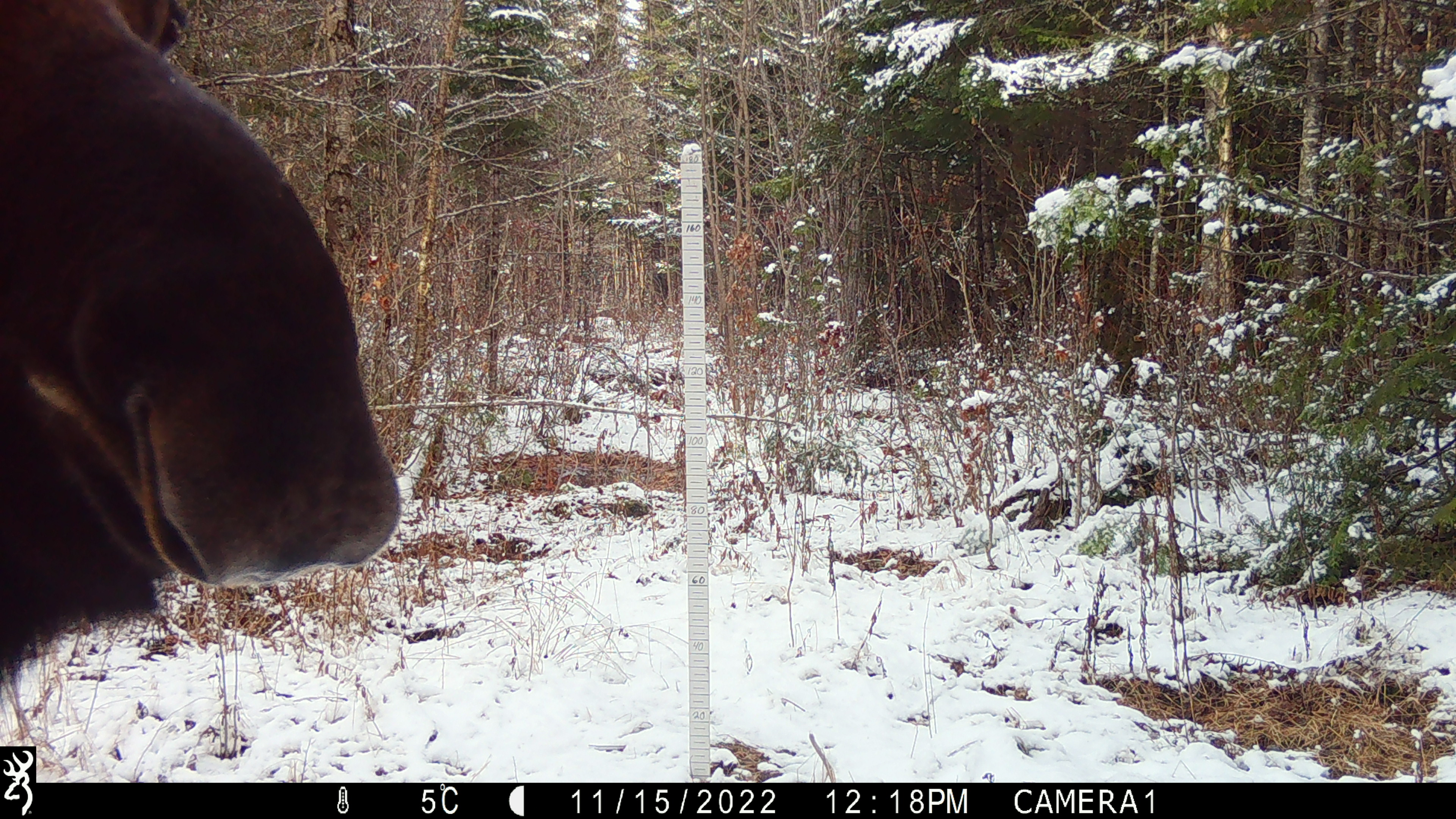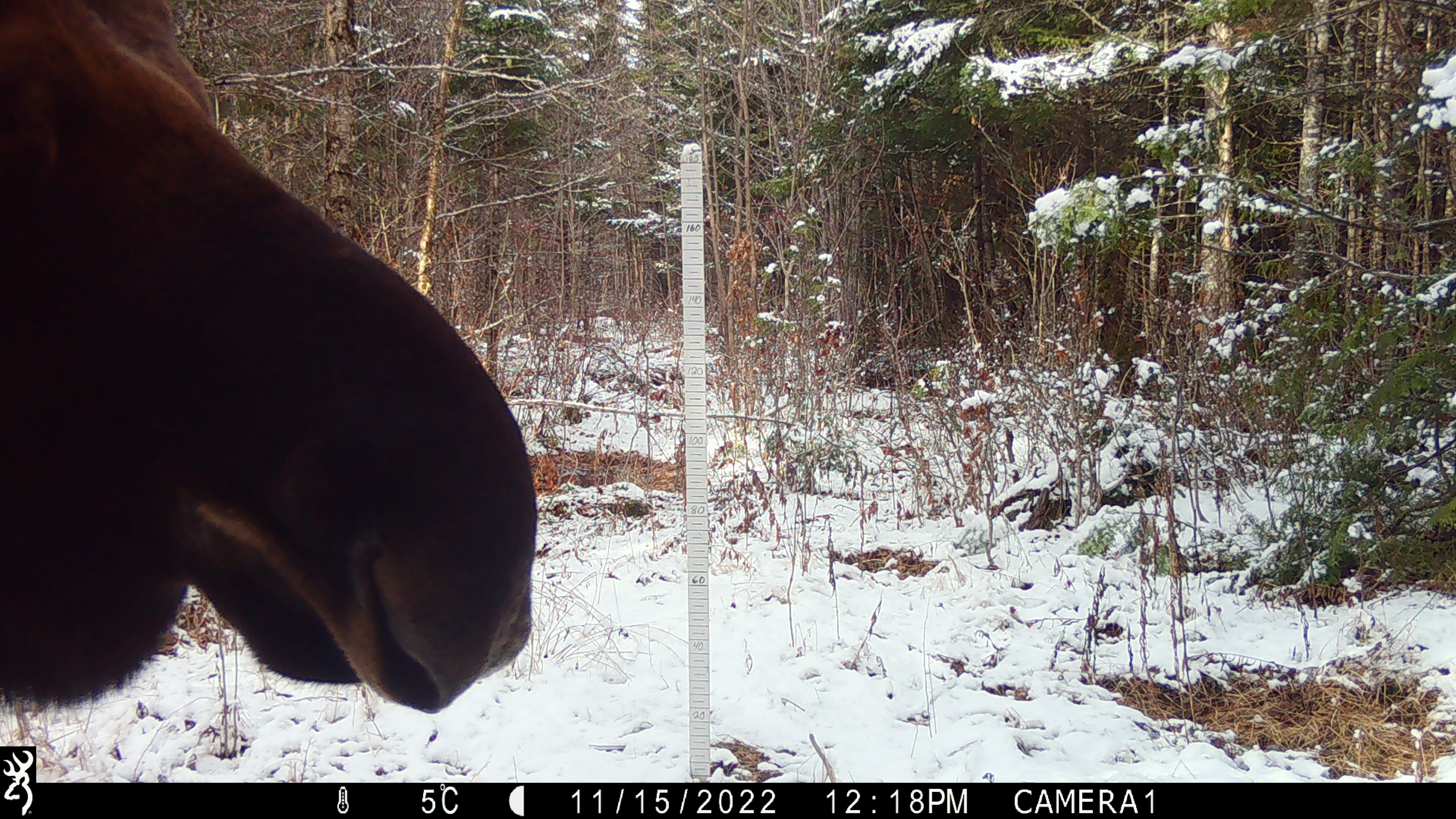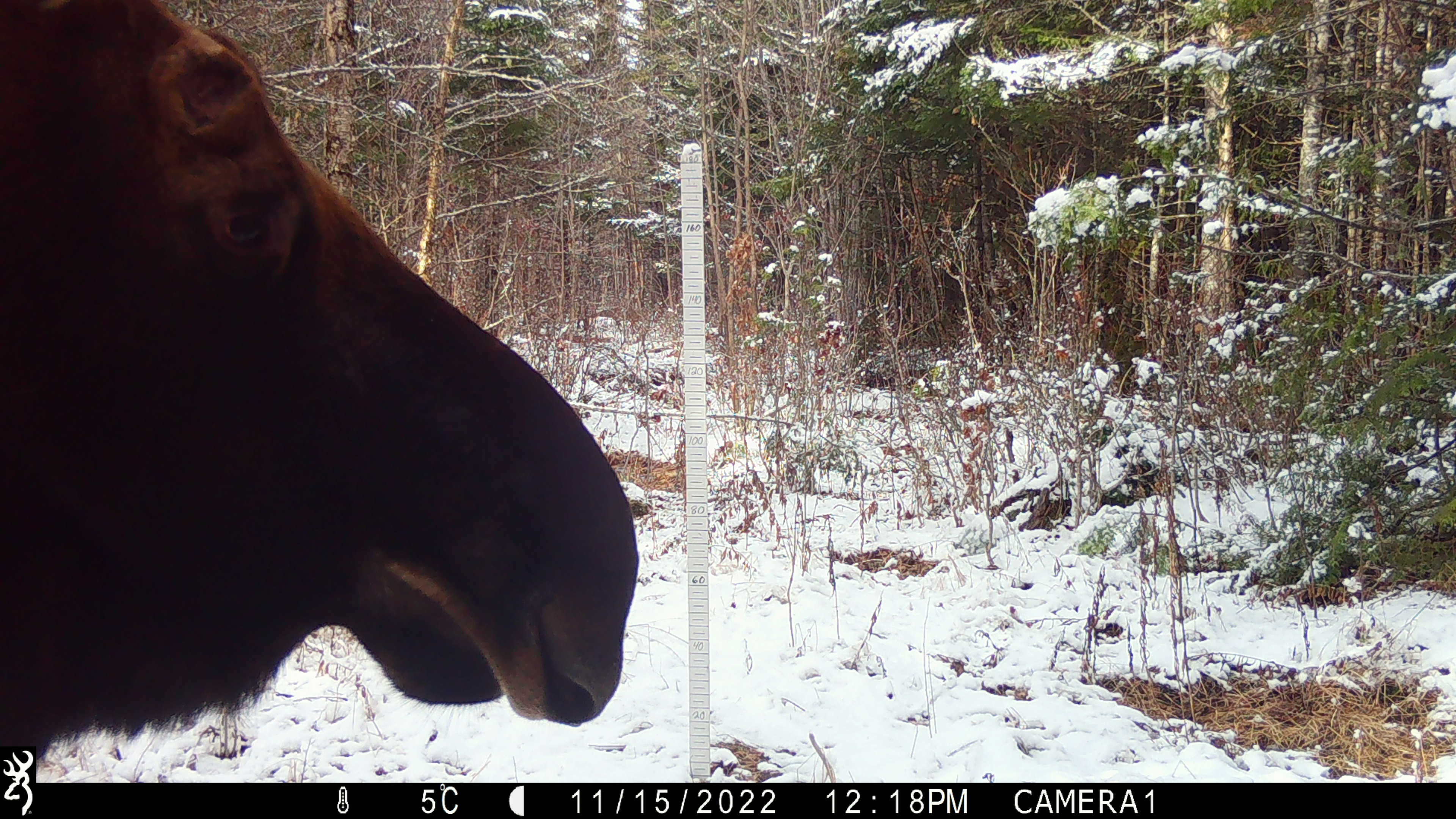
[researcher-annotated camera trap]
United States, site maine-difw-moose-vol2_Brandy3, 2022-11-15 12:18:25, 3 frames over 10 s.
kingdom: Animalia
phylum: Chordata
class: Mammalia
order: Artiodactyla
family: Cervidae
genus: Alces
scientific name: Alces alces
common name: moose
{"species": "moose (Alces alces)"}